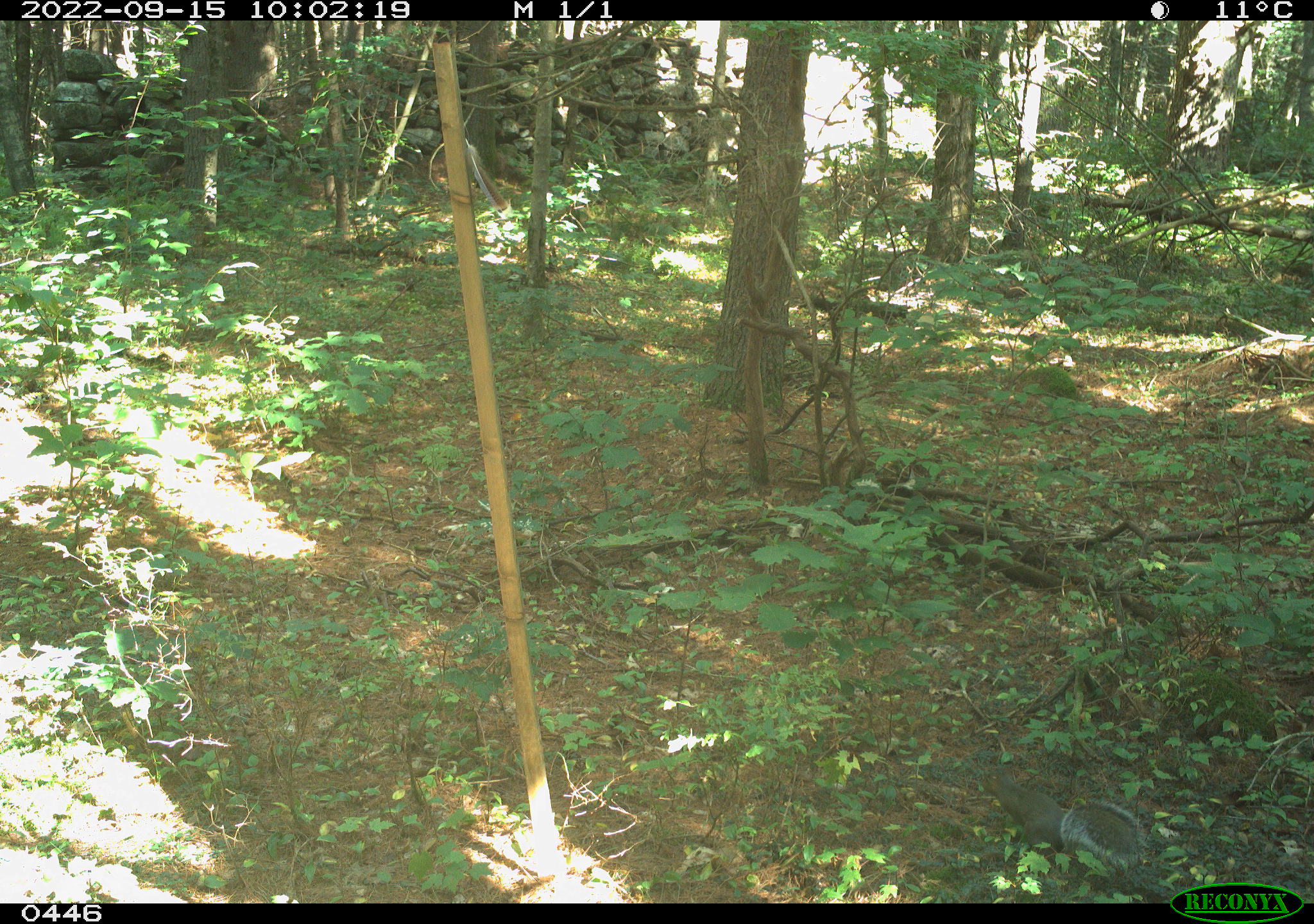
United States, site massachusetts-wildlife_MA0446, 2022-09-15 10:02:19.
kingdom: Animalia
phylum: Chordata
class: Mammalia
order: Rodentia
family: Sciuridae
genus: Sciurus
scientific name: Sciurus carolinensis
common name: gray squirrel